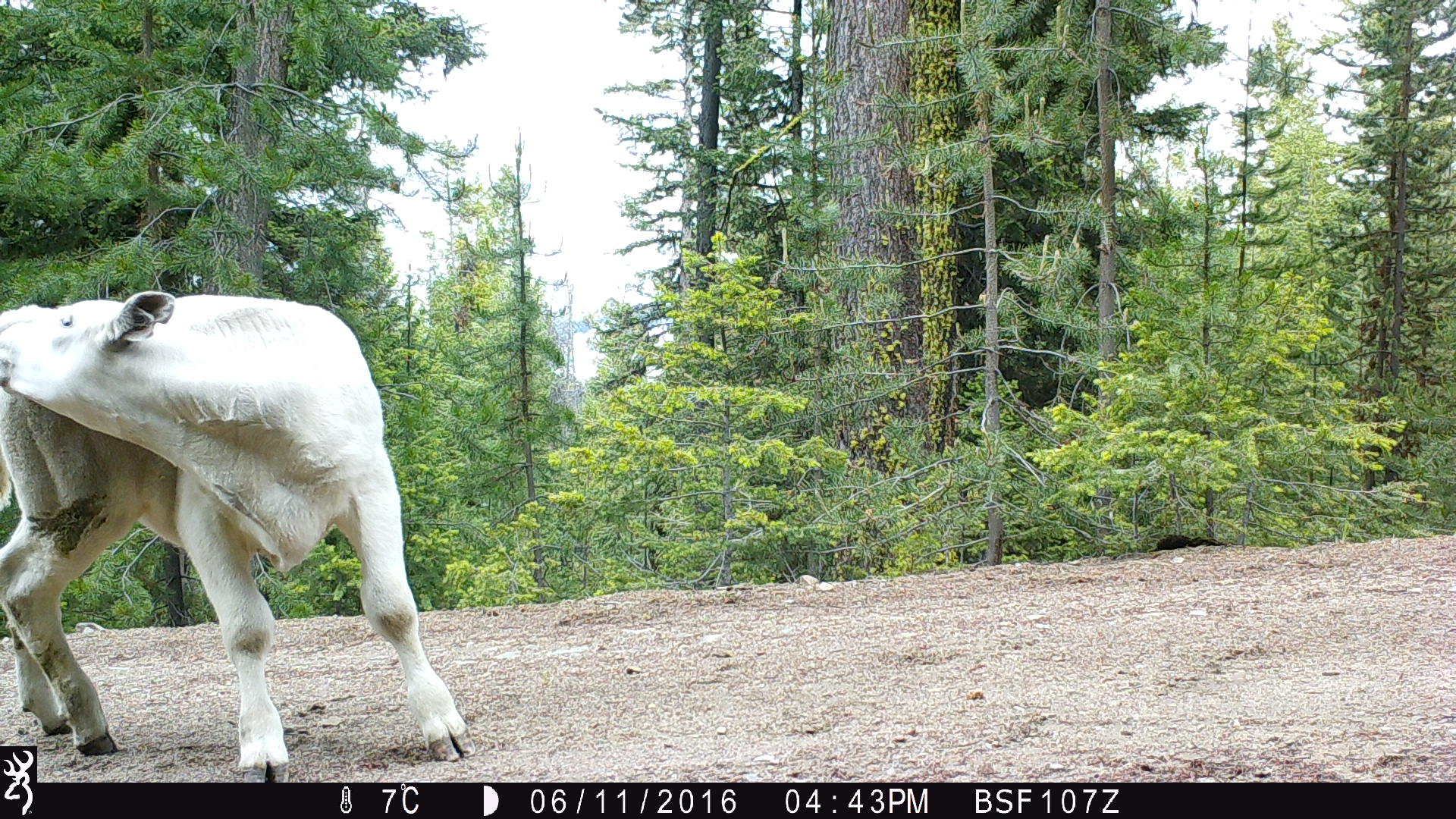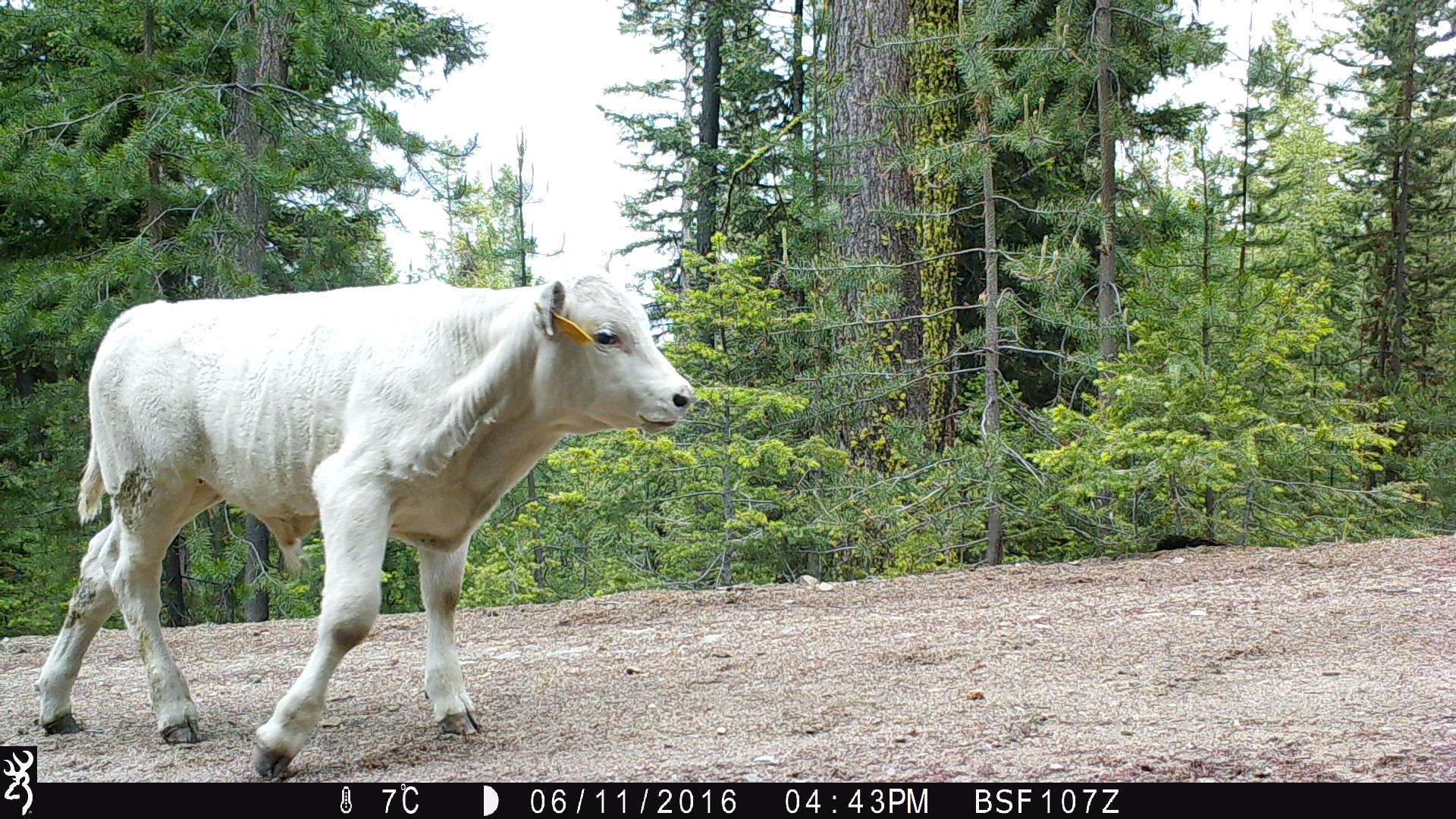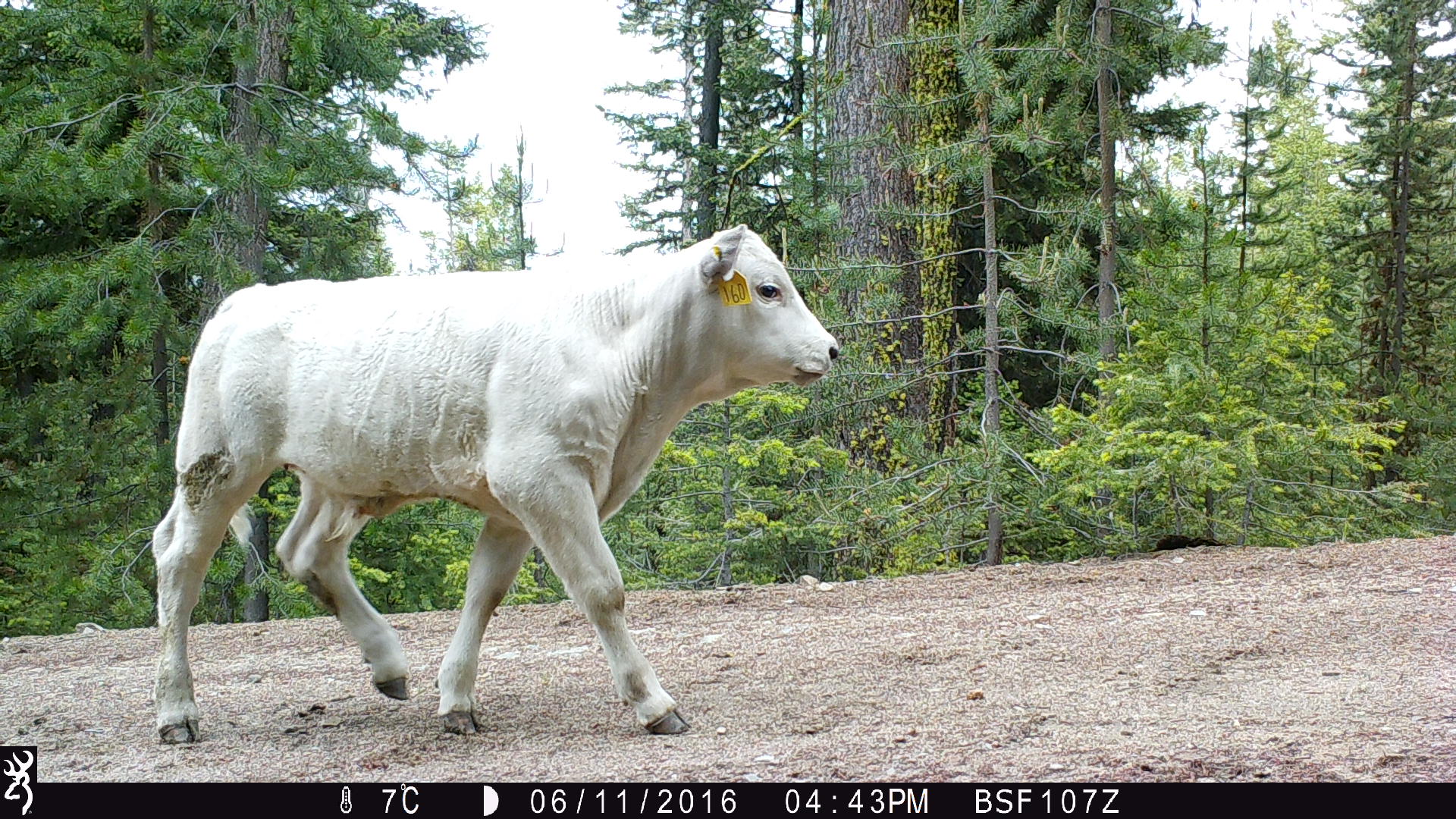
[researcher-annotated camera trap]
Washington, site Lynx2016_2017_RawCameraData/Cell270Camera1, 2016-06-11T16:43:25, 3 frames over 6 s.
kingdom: Animalia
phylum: Chordata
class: Mammalia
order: Artiodactyla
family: Bovidae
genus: Bos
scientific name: Bos taurus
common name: domestic cattle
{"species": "domestic cattle (Bos taurus)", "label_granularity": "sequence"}